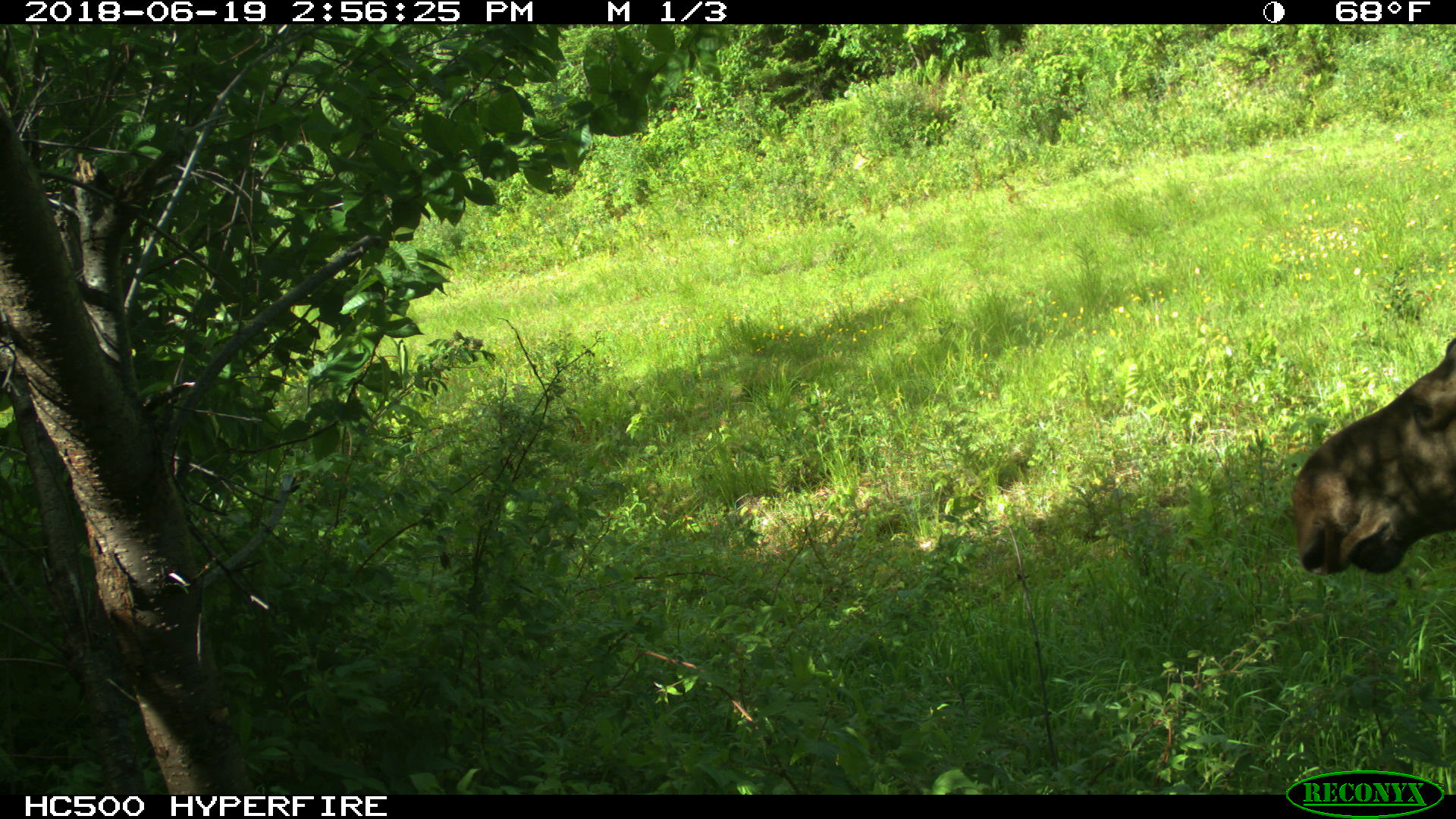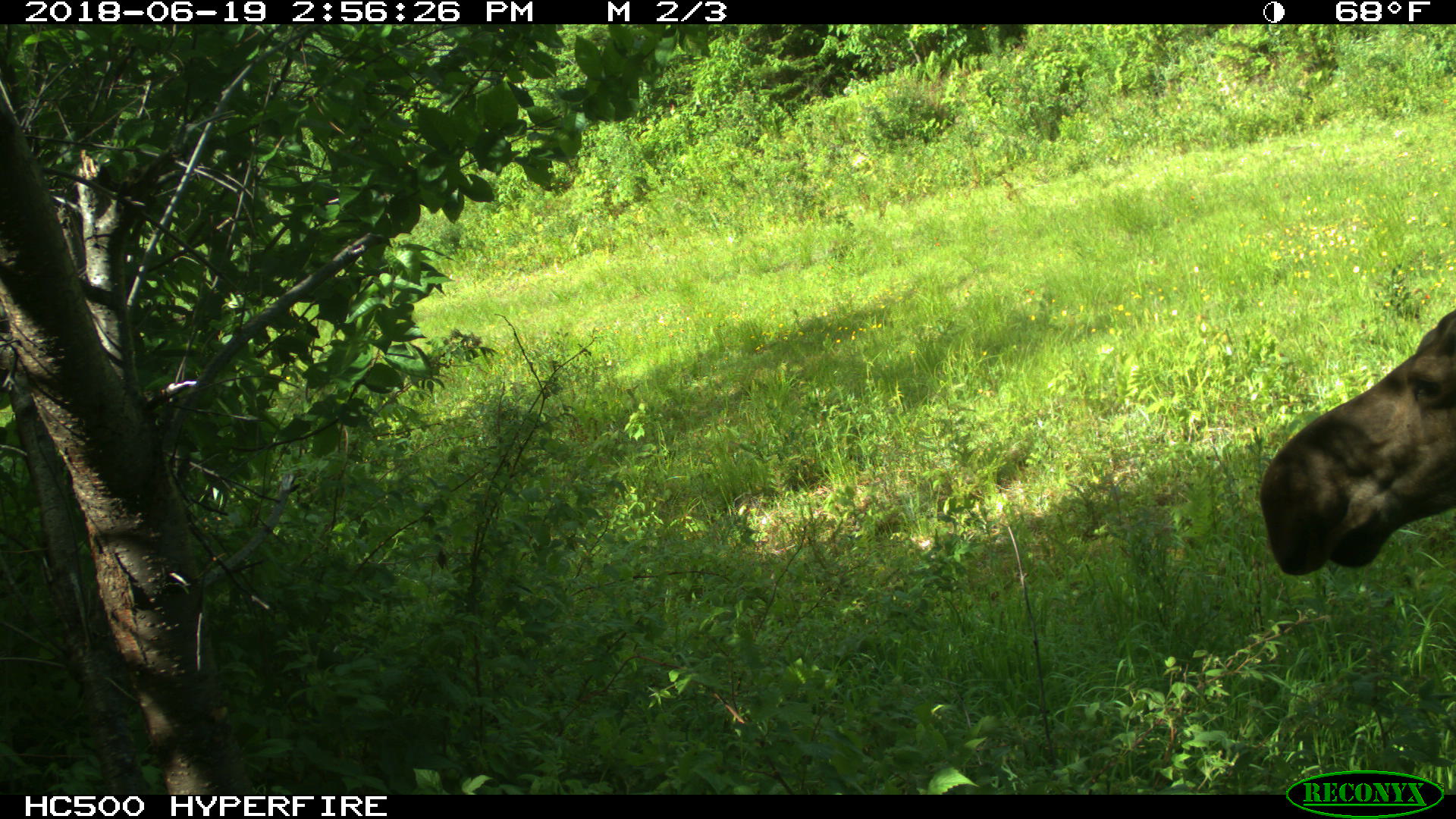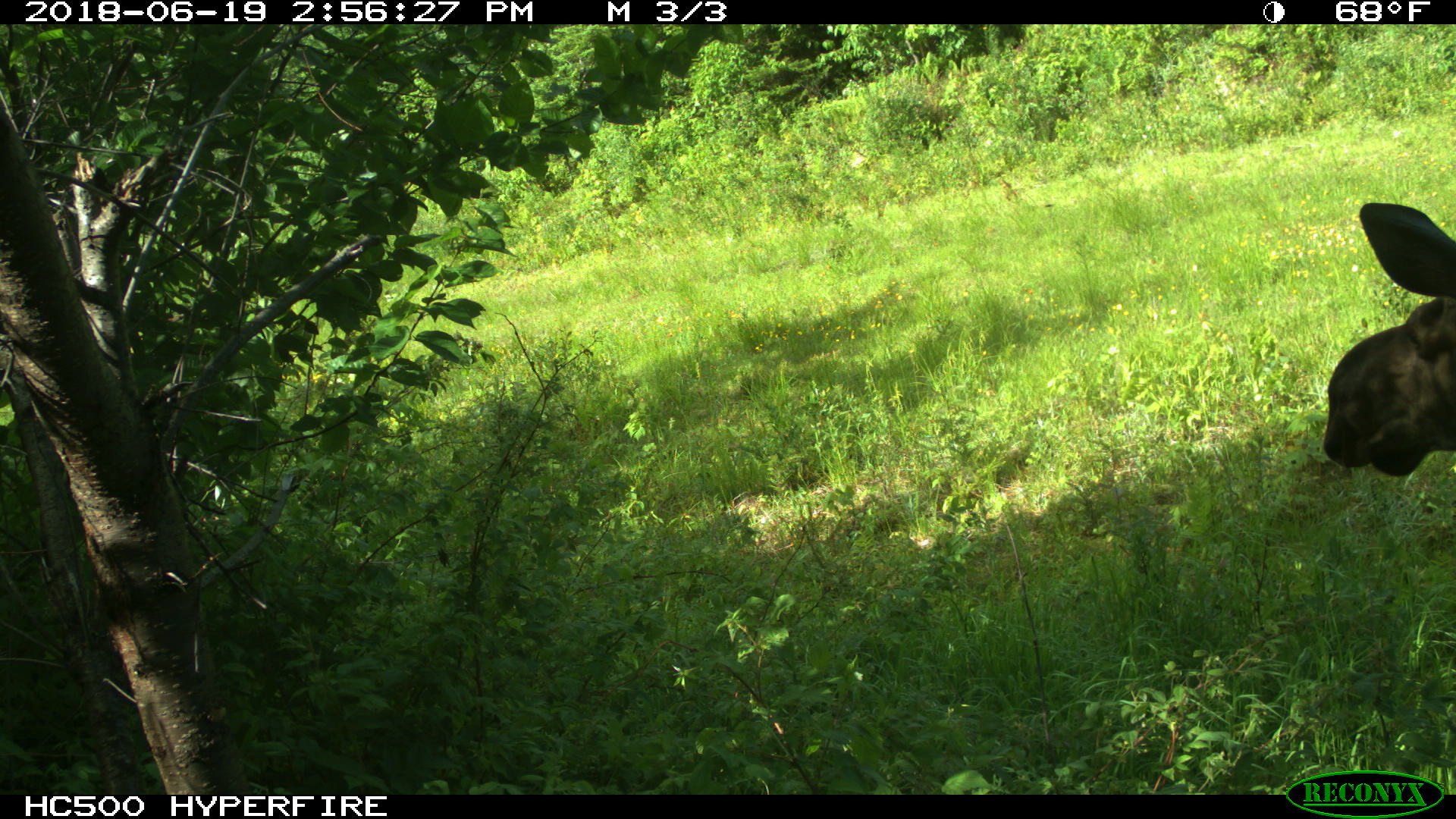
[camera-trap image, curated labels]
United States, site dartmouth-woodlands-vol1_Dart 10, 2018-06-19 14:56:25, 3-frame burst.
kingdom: Animalia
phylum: Chordata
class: Mammalia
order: Artiodactyla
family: Cervidae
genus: Alces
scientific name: Alces alces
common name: moose